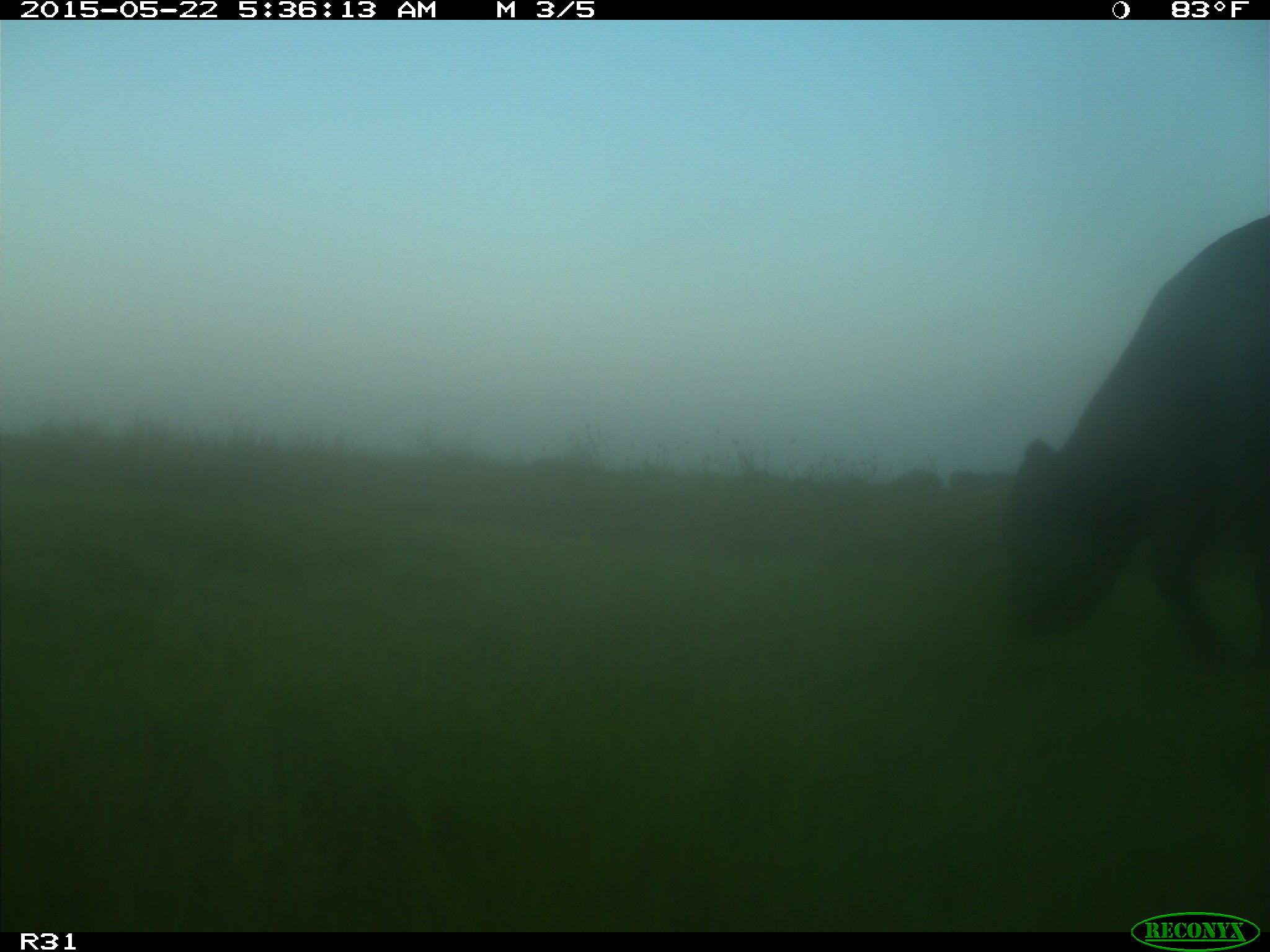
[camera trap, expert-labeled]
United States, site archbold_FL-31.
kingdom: Animalia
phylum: Chordata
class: Mammalia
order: Artiodactyla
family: Bovidae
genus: Bos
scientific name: Bos taurus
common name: domestic cow